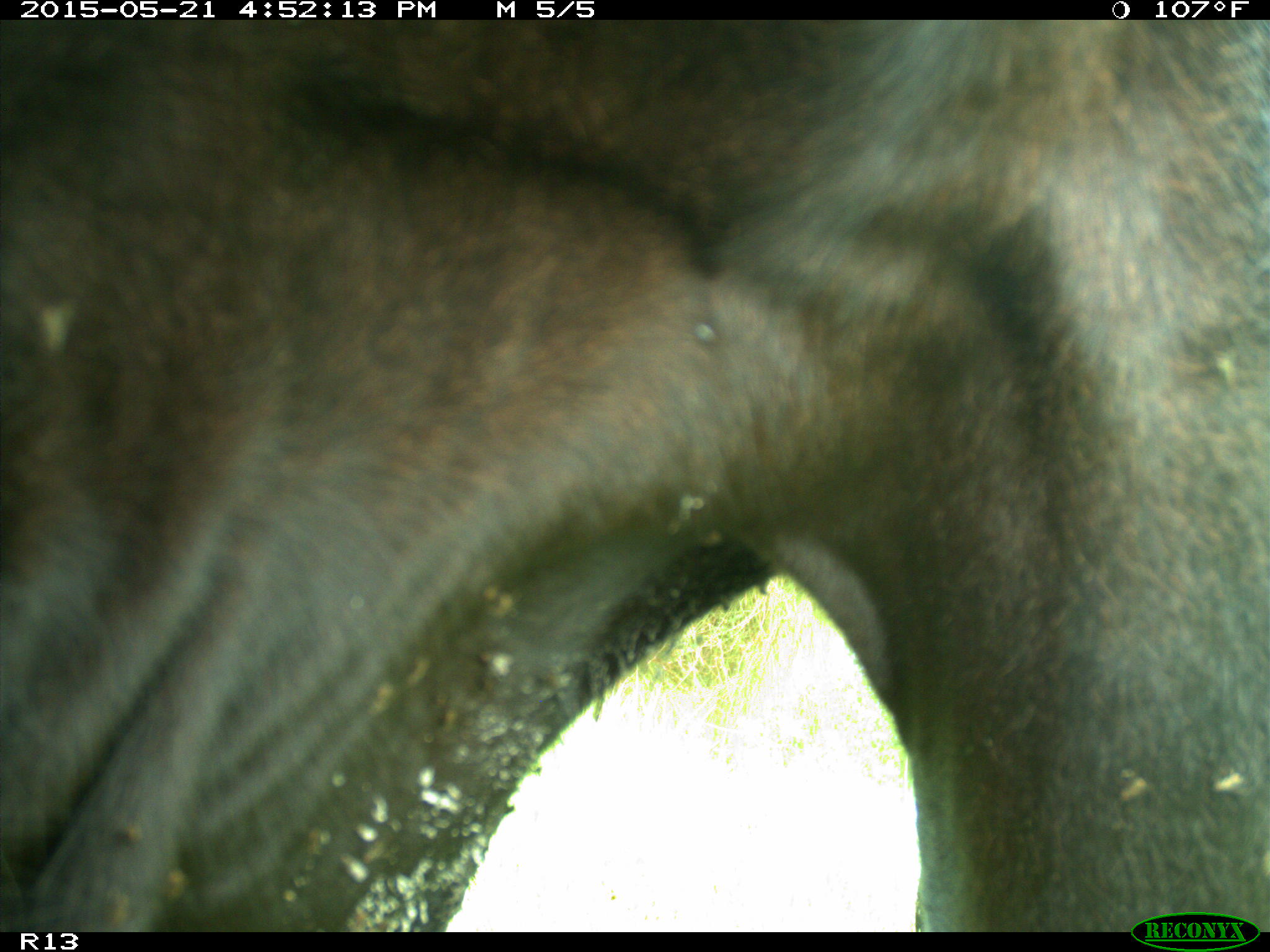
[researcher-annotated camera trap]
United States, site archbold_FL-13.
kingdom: Animalia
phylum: Chordata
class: Mammalia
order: Artiodactyla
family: Bovidae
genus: Bos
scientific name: Bos taurus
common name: domestic cow